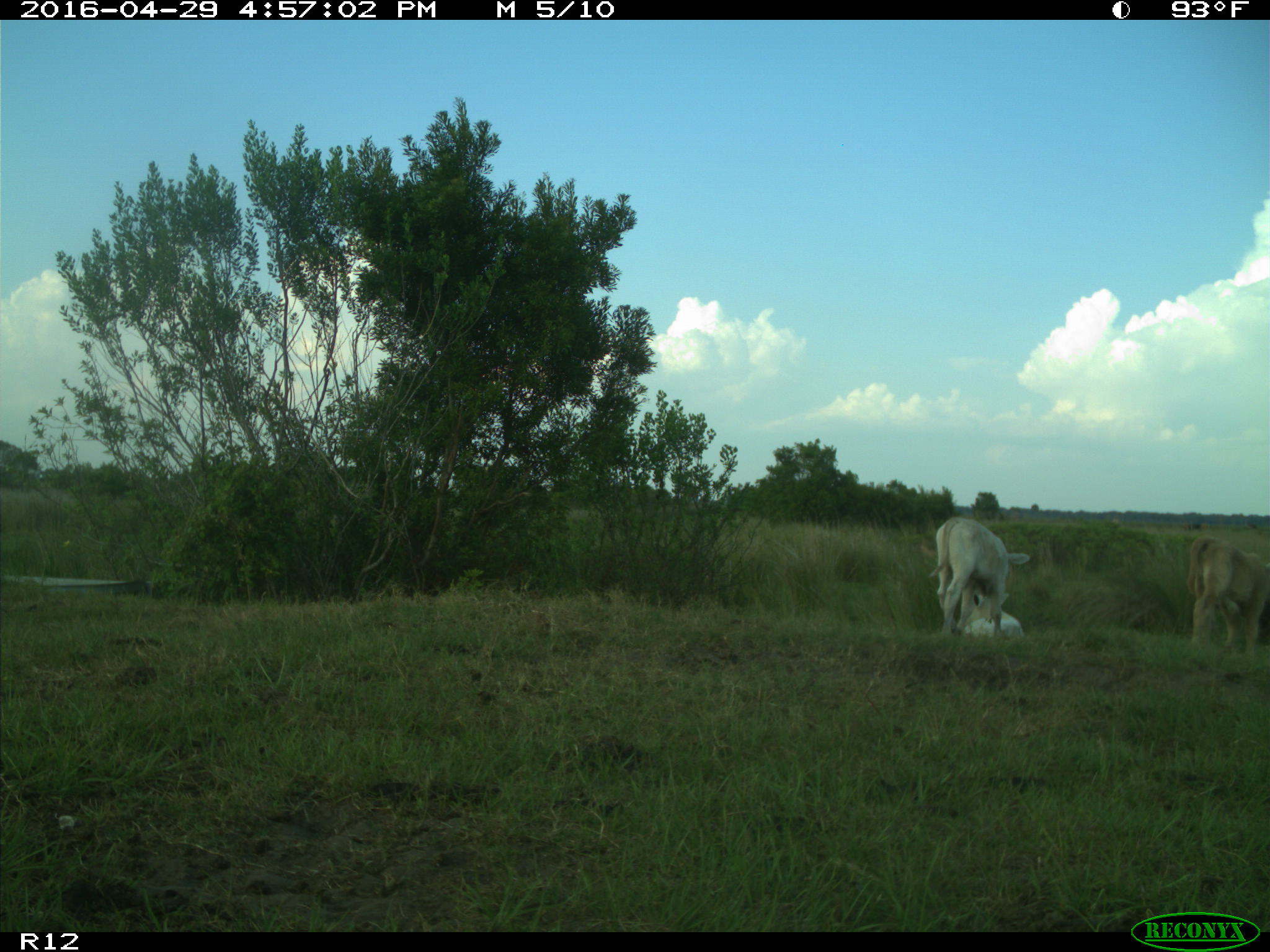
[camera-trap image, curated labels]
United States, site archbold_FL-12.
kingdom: Animalia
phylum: Chordata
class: Mammalia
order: Artiodactyla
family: Bovidae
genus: Bos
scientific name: Bos taurus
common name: domestic cow